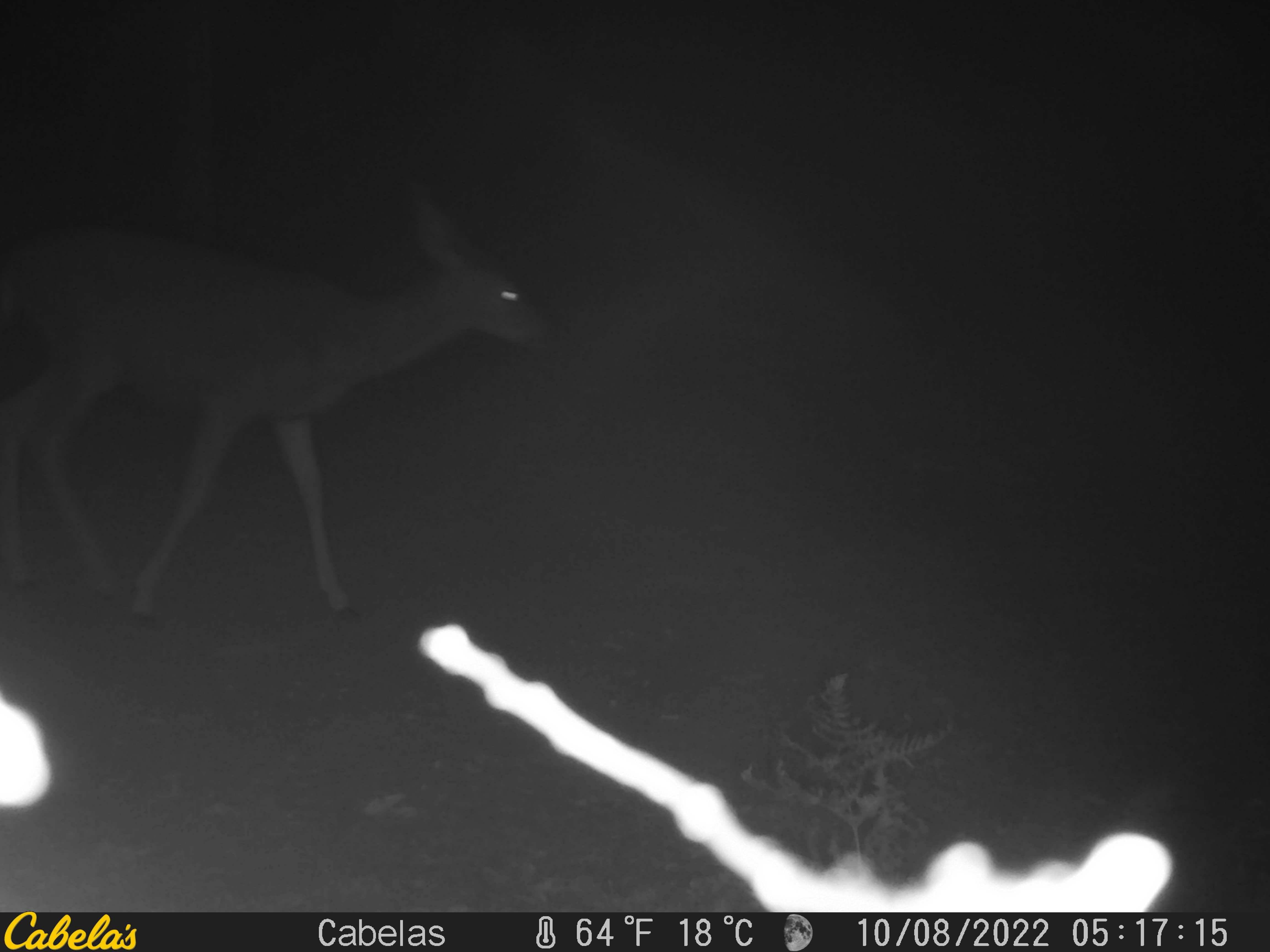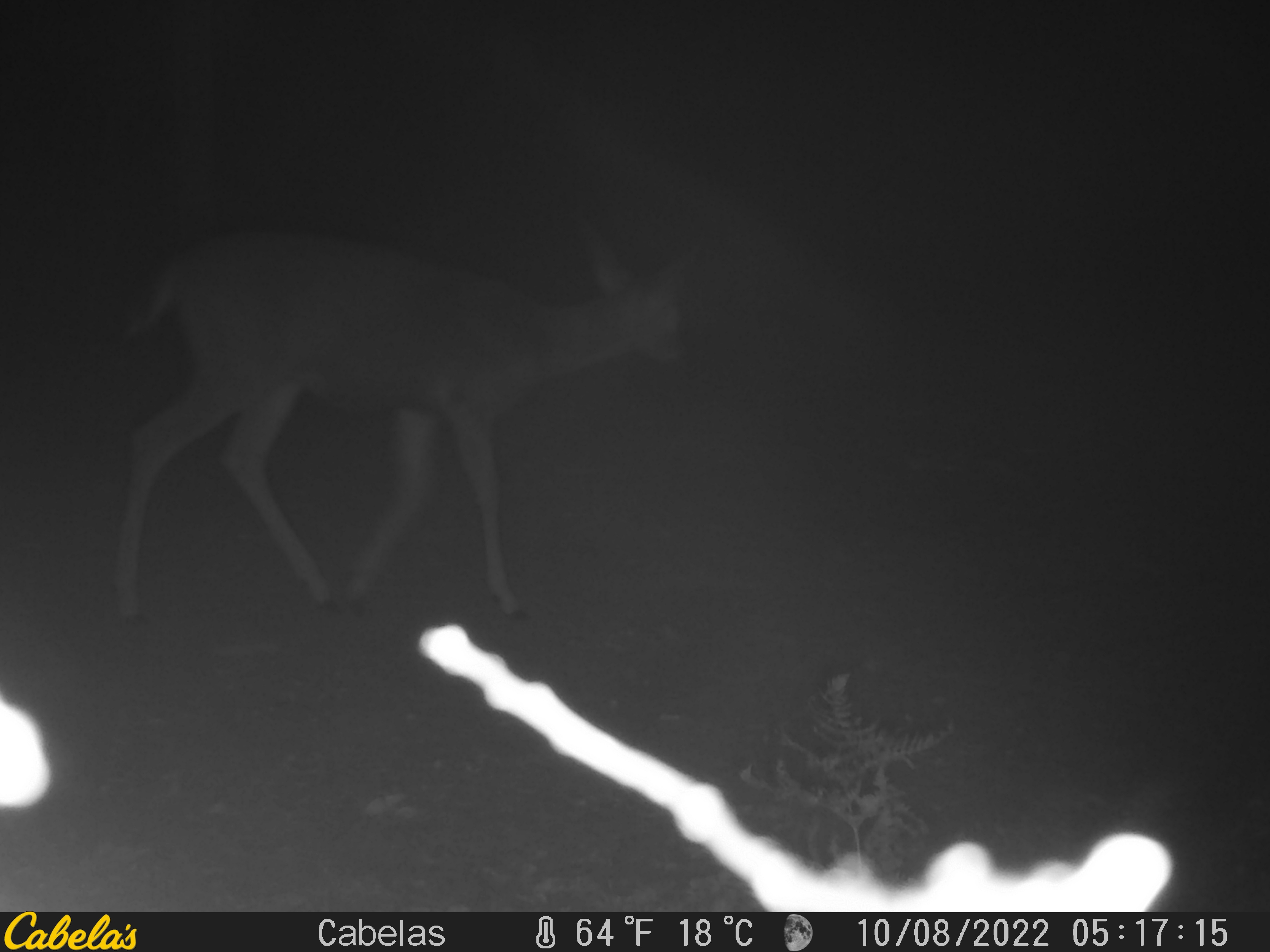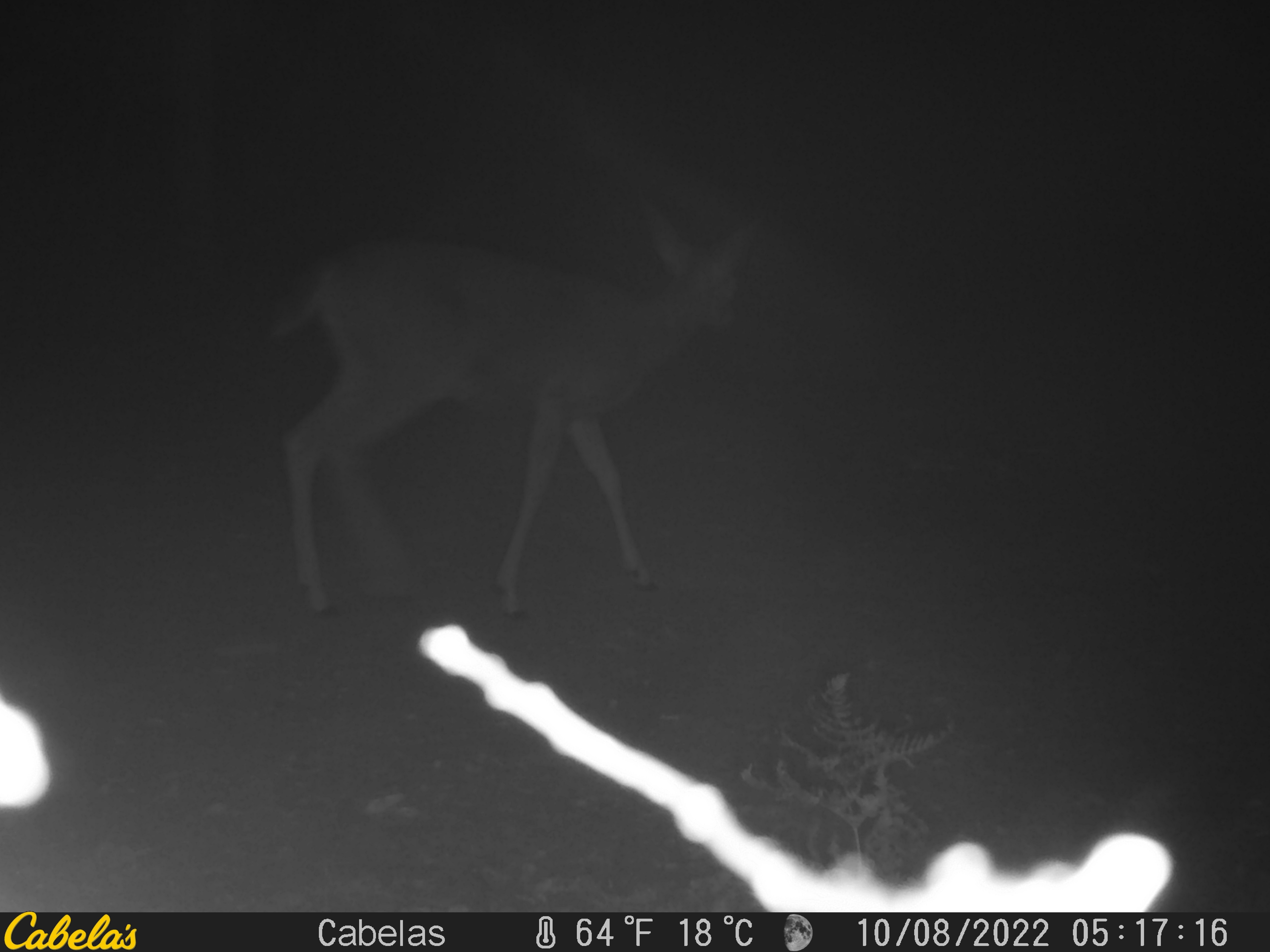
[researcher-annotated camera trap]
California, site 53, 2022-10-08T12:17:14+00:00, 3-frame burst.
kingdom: Animalia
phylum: Chordata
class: Mammalia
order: Artiodactyla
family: Cervidae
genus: Odocoileus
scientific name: Odocoileus hemionus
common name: mule deer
Mule deer (Odocoileus hemionus).